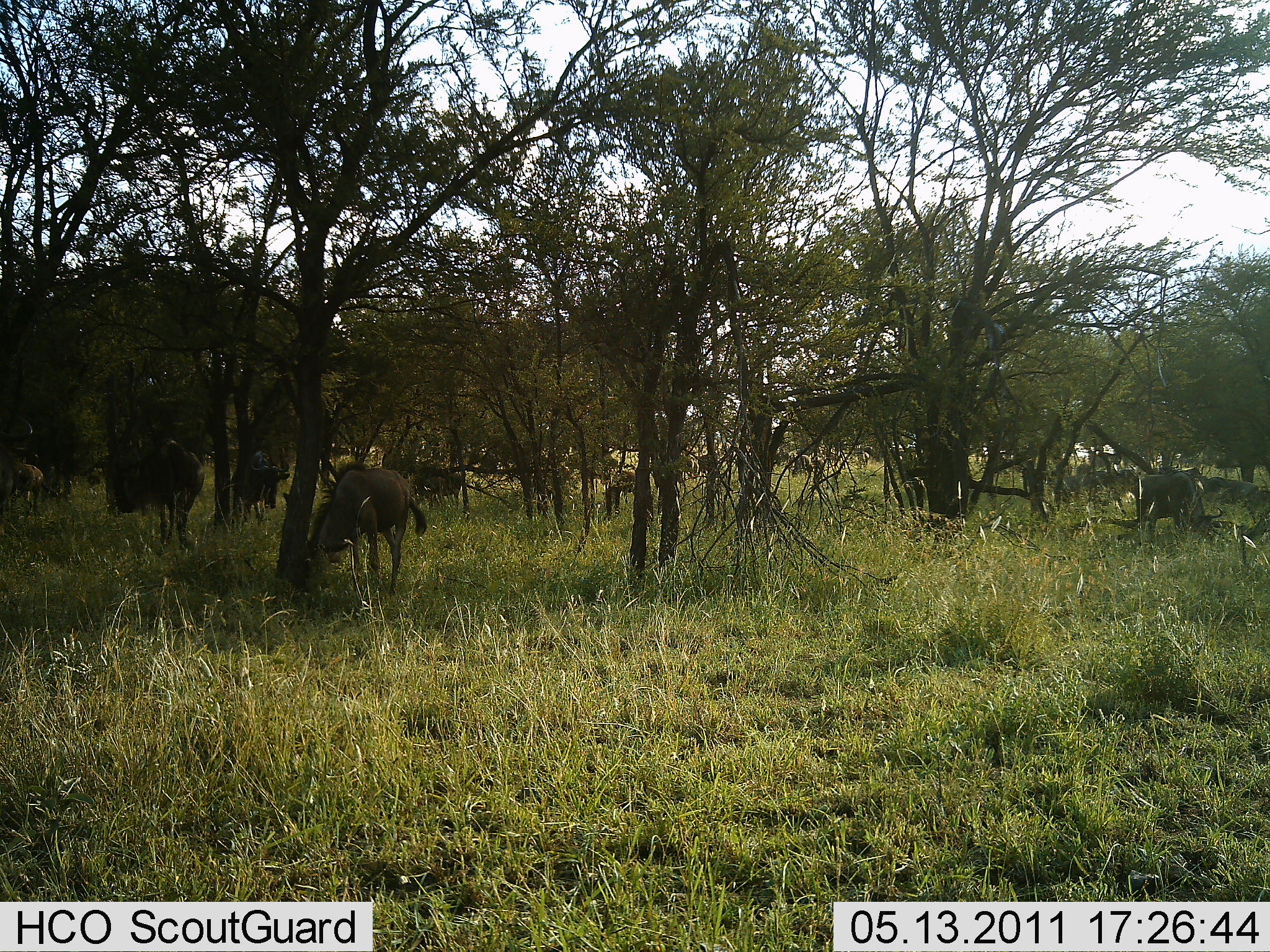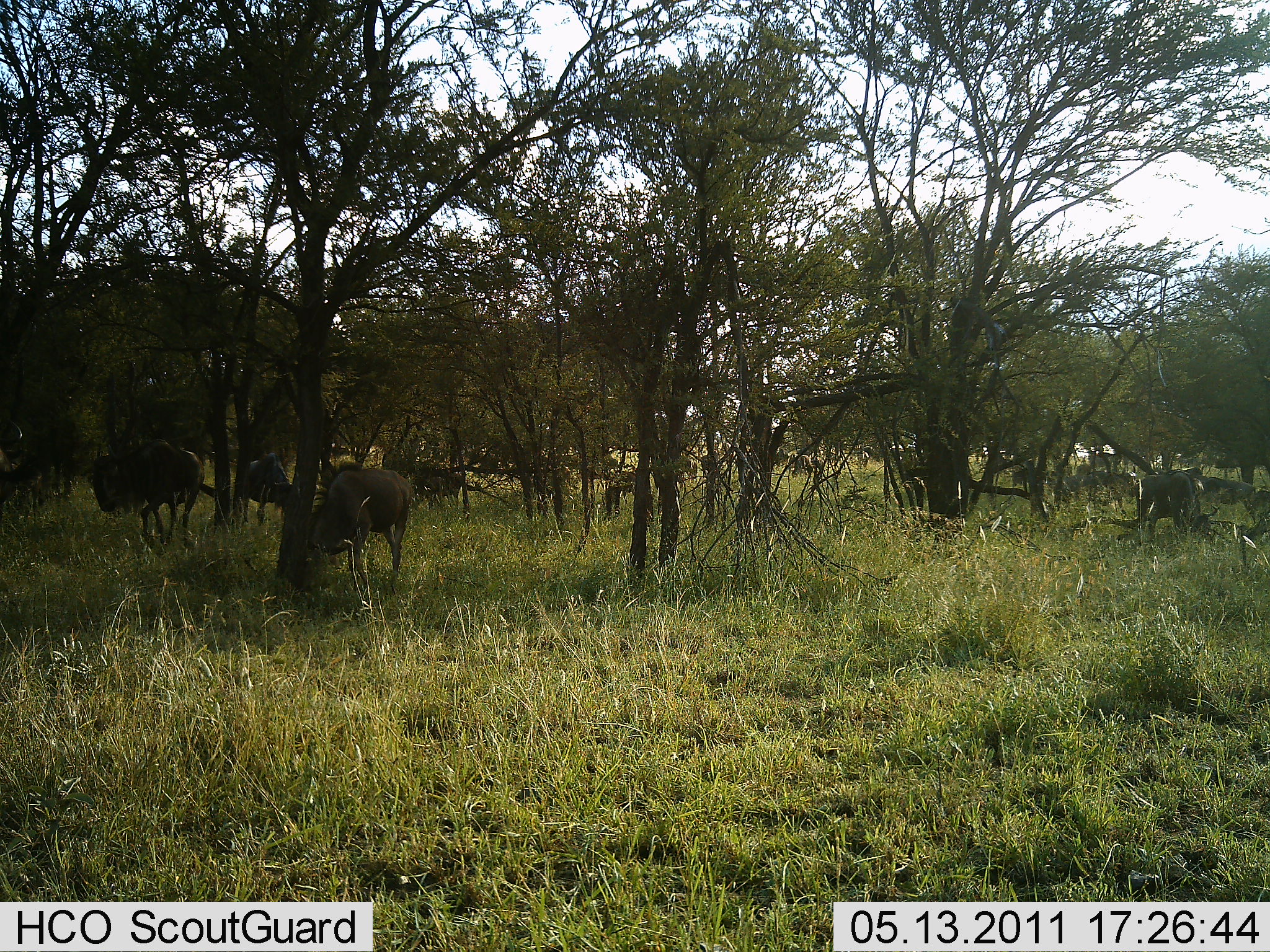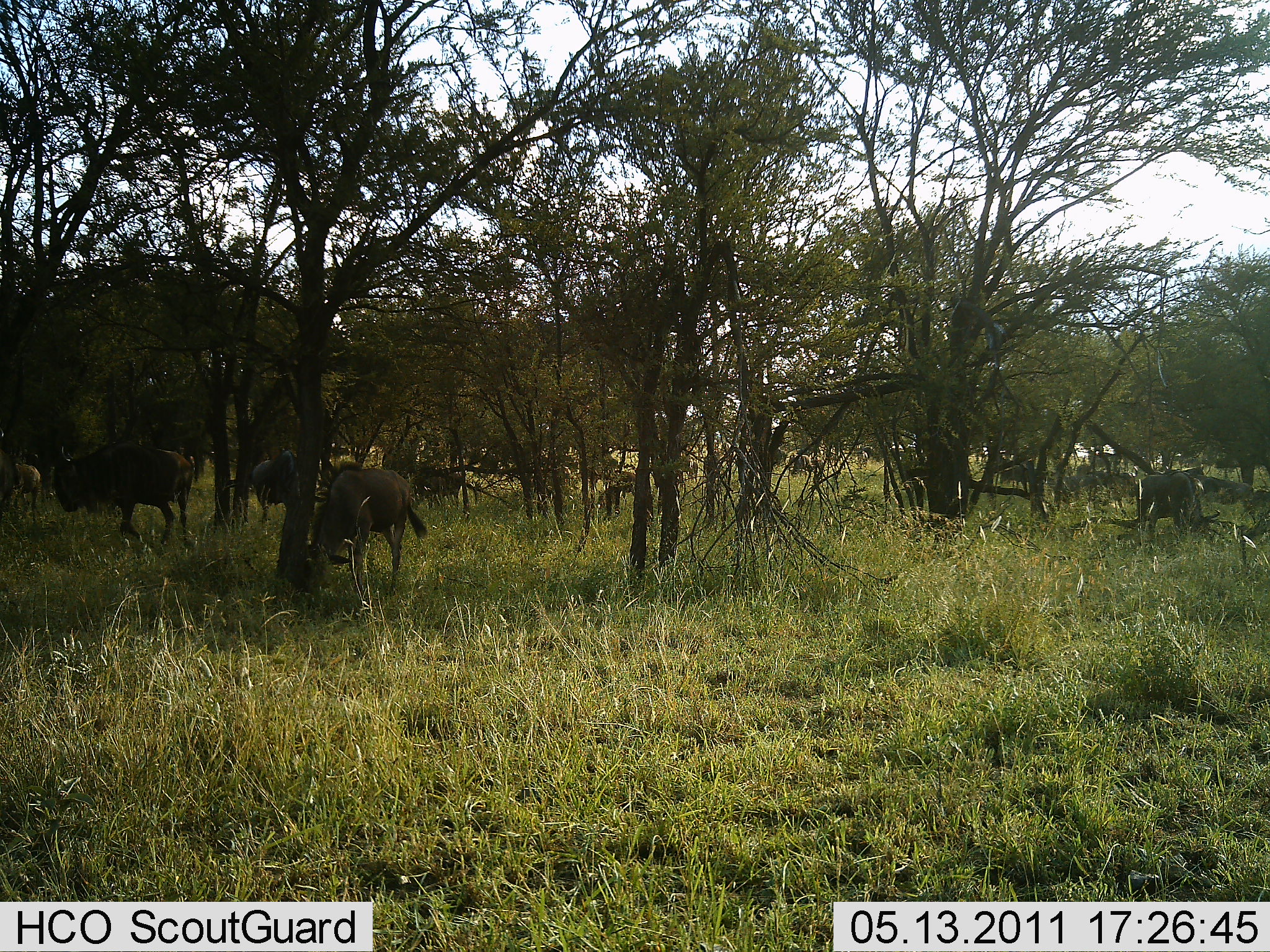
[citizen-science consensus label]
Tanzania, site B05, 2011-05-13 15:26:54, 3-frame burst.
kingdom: Animalia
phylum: Chordata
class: Mammalia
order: Artiodactyla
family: Bovidae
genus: Connochaetes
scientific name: Connochaetes taurinus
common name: blue wildebeest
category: wildebeest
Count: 11-50.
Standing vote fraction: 43%.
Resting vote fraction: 0%.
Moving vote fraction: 57%.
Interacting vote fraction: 0%.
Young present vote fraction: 0%.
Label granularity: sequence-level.